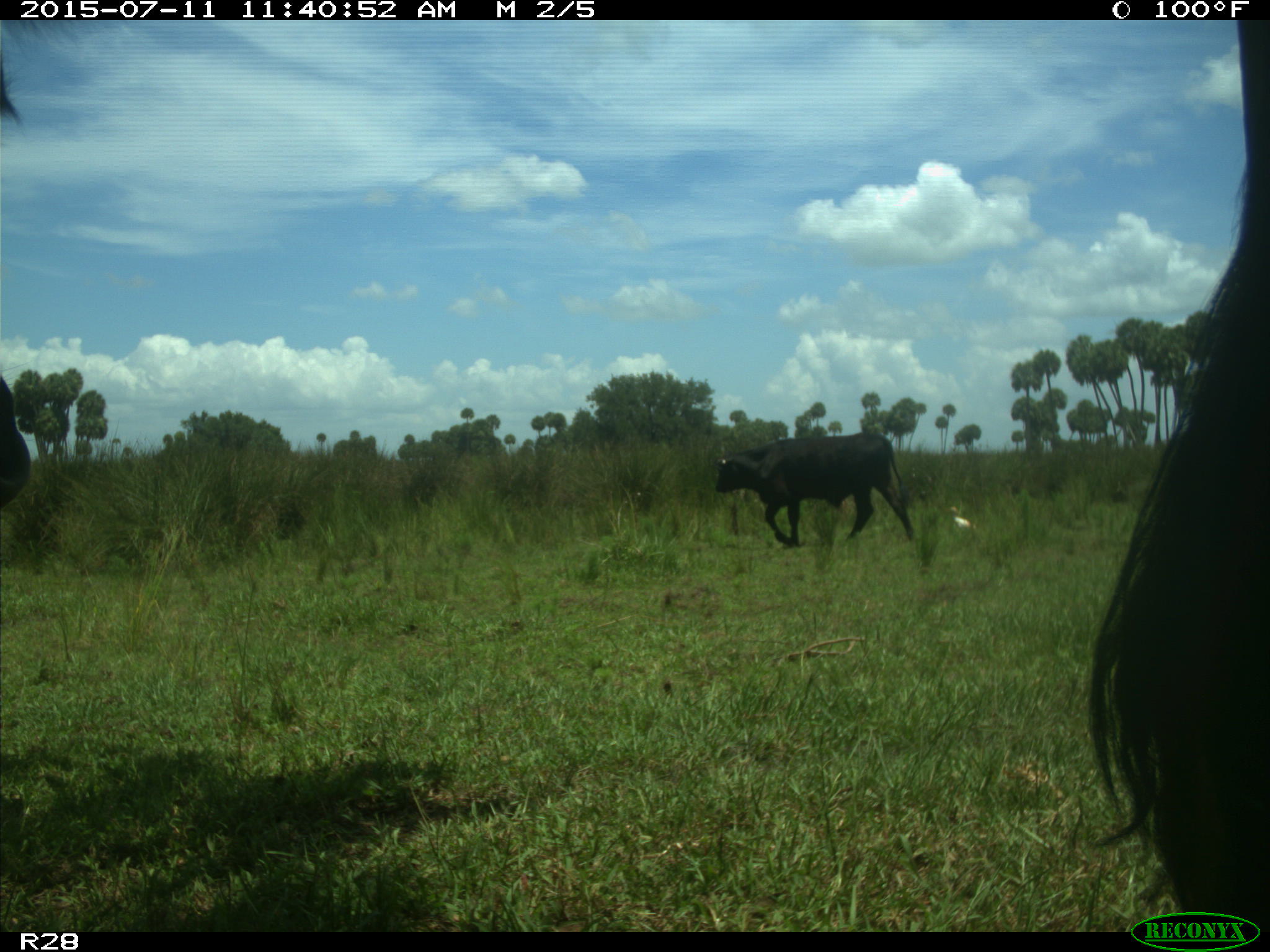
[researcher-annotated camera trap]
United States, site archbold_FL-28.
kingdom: Animalia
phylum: Chordata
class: Mammalia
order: Artiodactyla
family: Bovidae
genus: Bos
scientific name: Bos taurus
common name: domestic cow